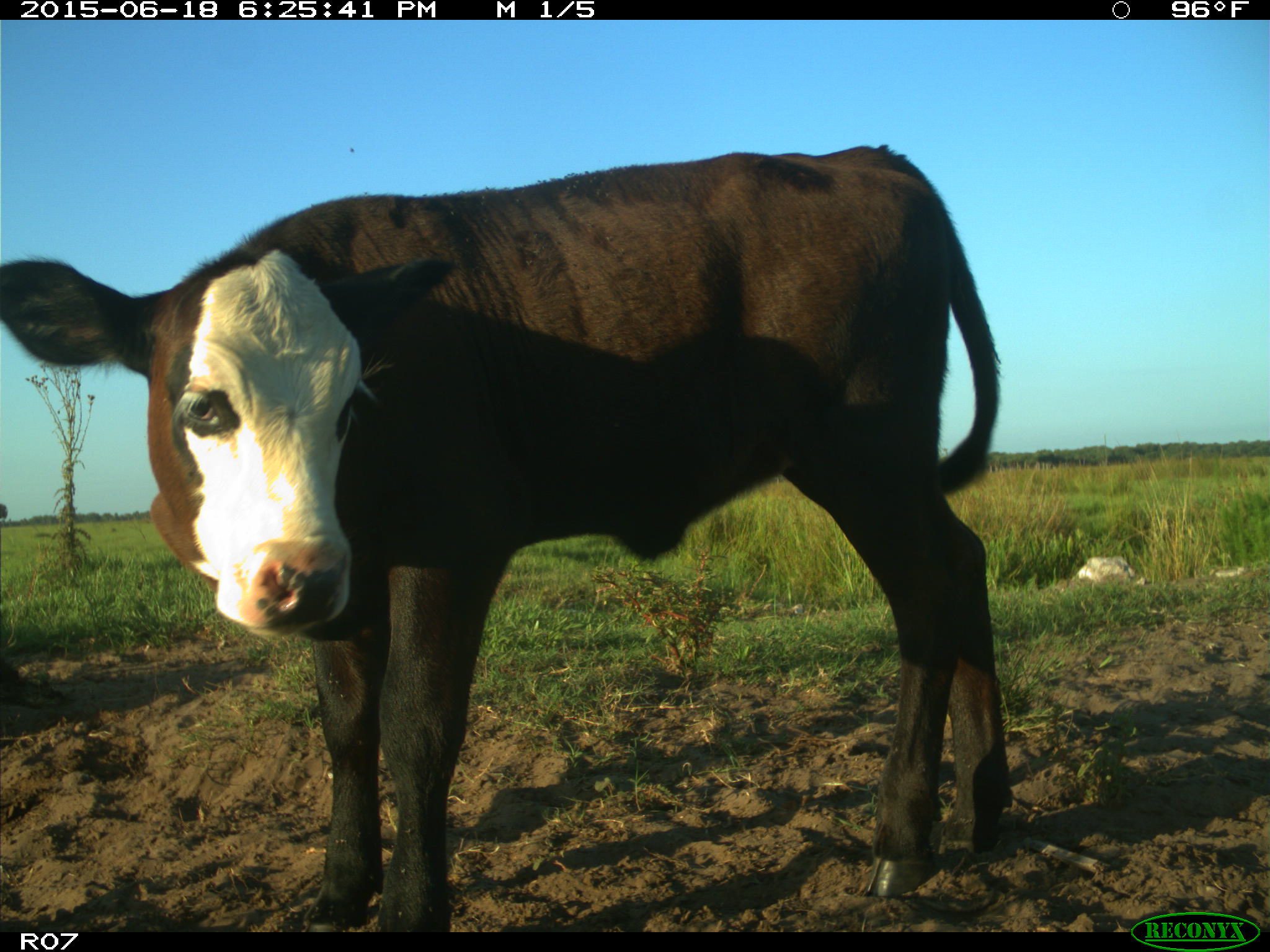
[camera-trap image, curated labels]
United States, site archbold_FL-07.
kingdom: Animalia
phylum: Chordata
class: Mammalia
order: Artiodactyla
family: Bovidae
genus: Bos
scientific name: Bos taurus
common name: domestic cow